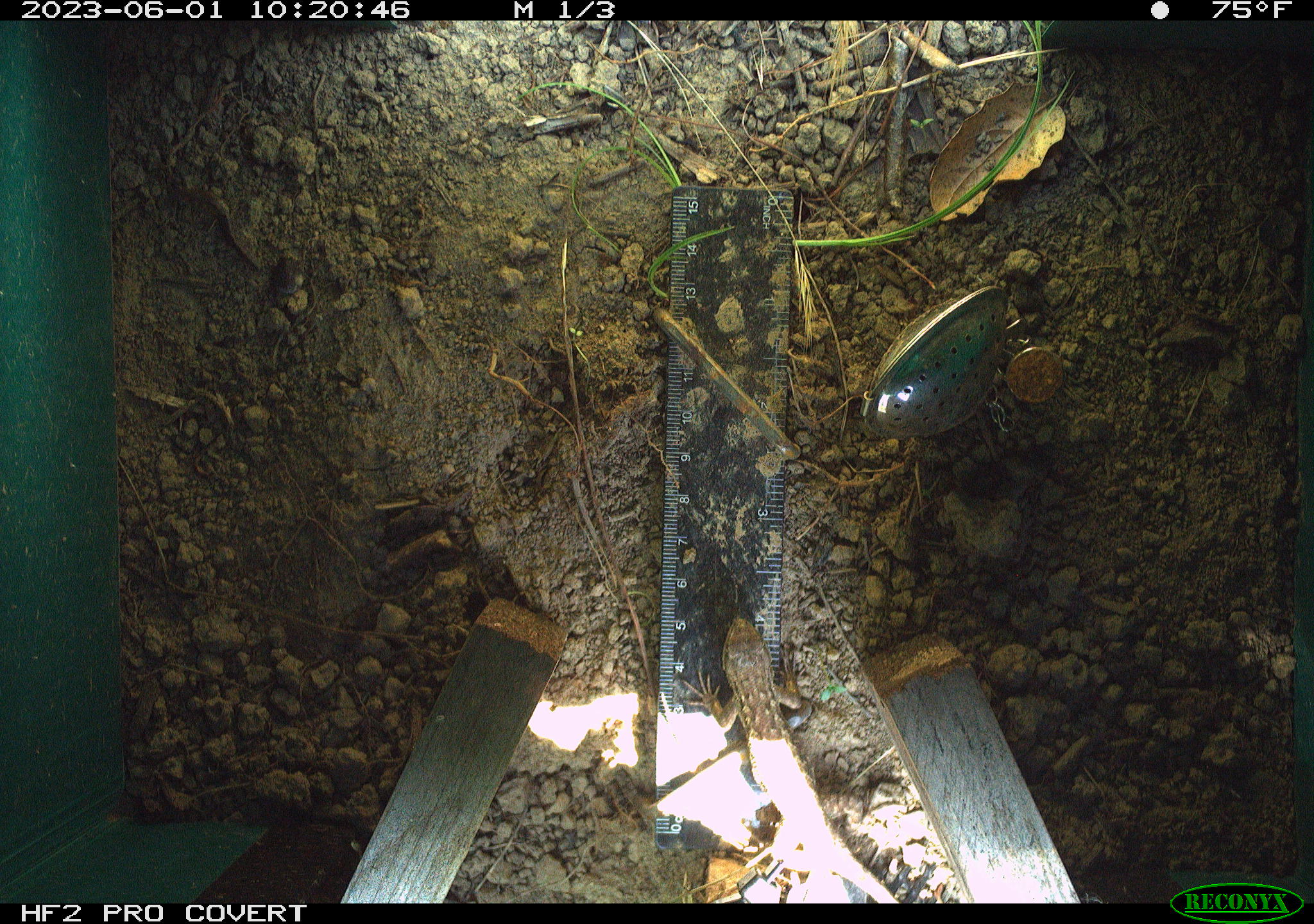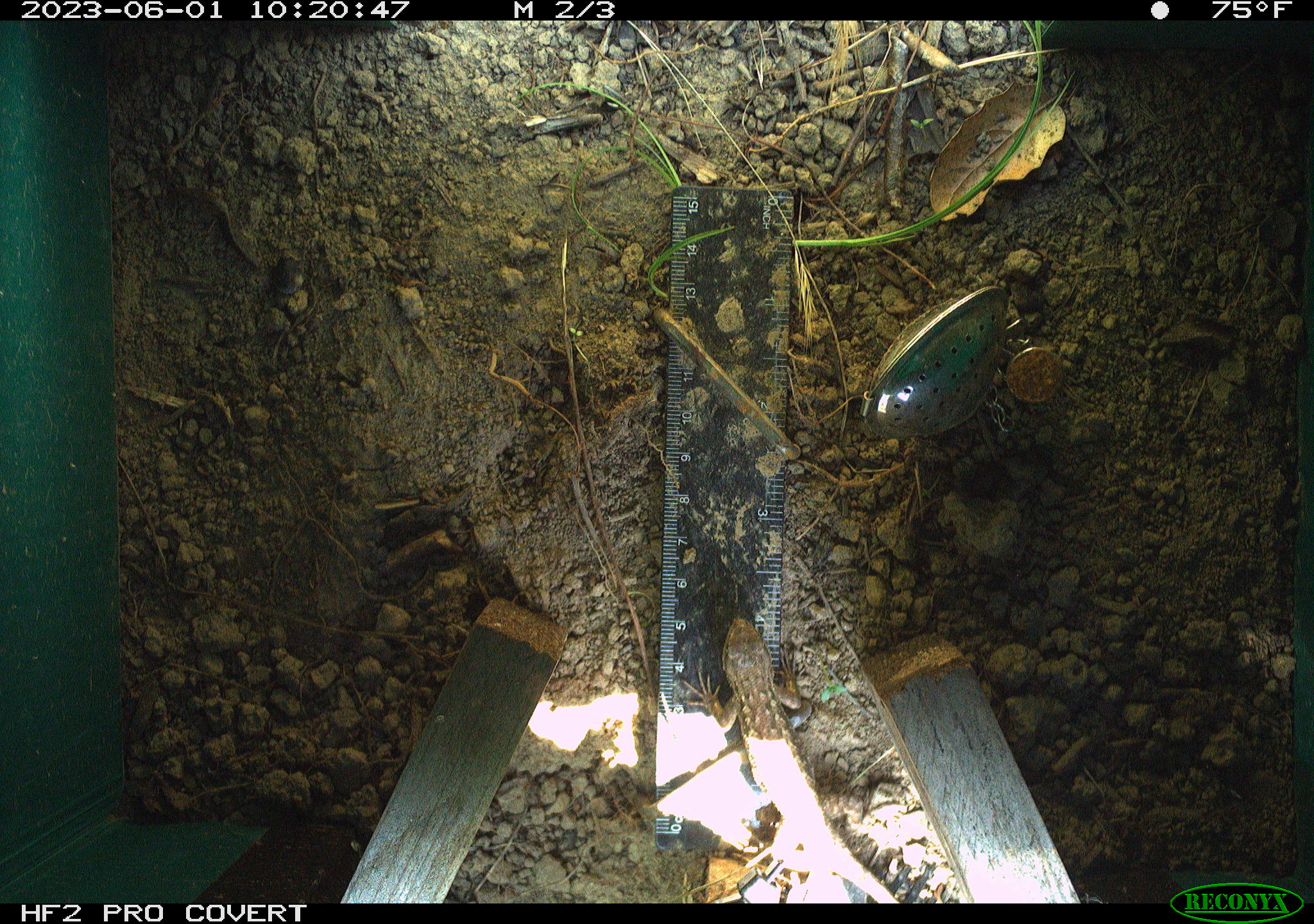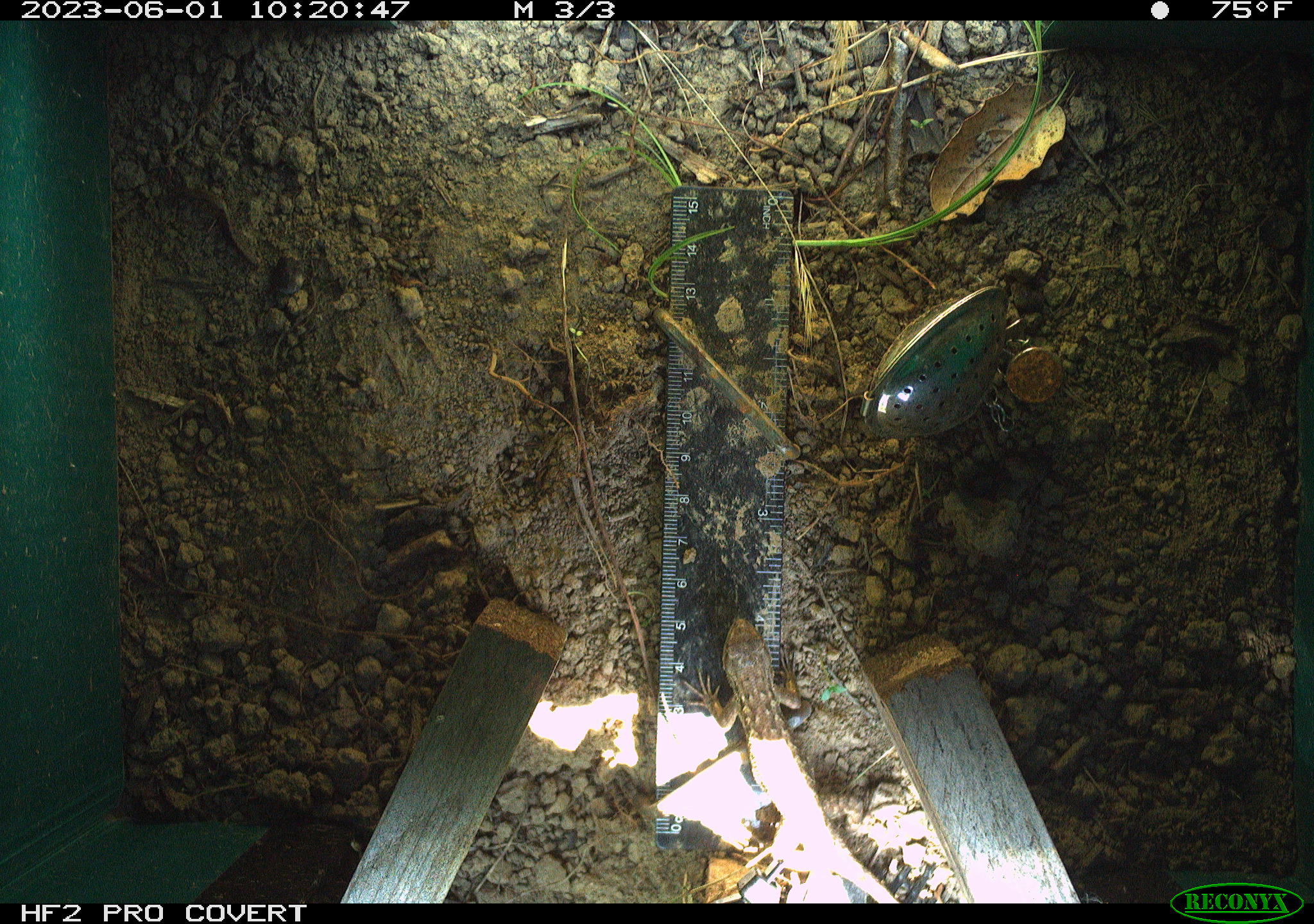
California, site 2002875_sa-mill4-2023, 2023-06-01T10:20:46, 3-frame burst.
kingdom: Animalia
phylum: Chordata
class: Reptilia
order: Squamata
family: Phrynosomatidae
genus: Sceloporus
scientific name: Sceloporus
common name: spiny lizards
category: sceloporus species